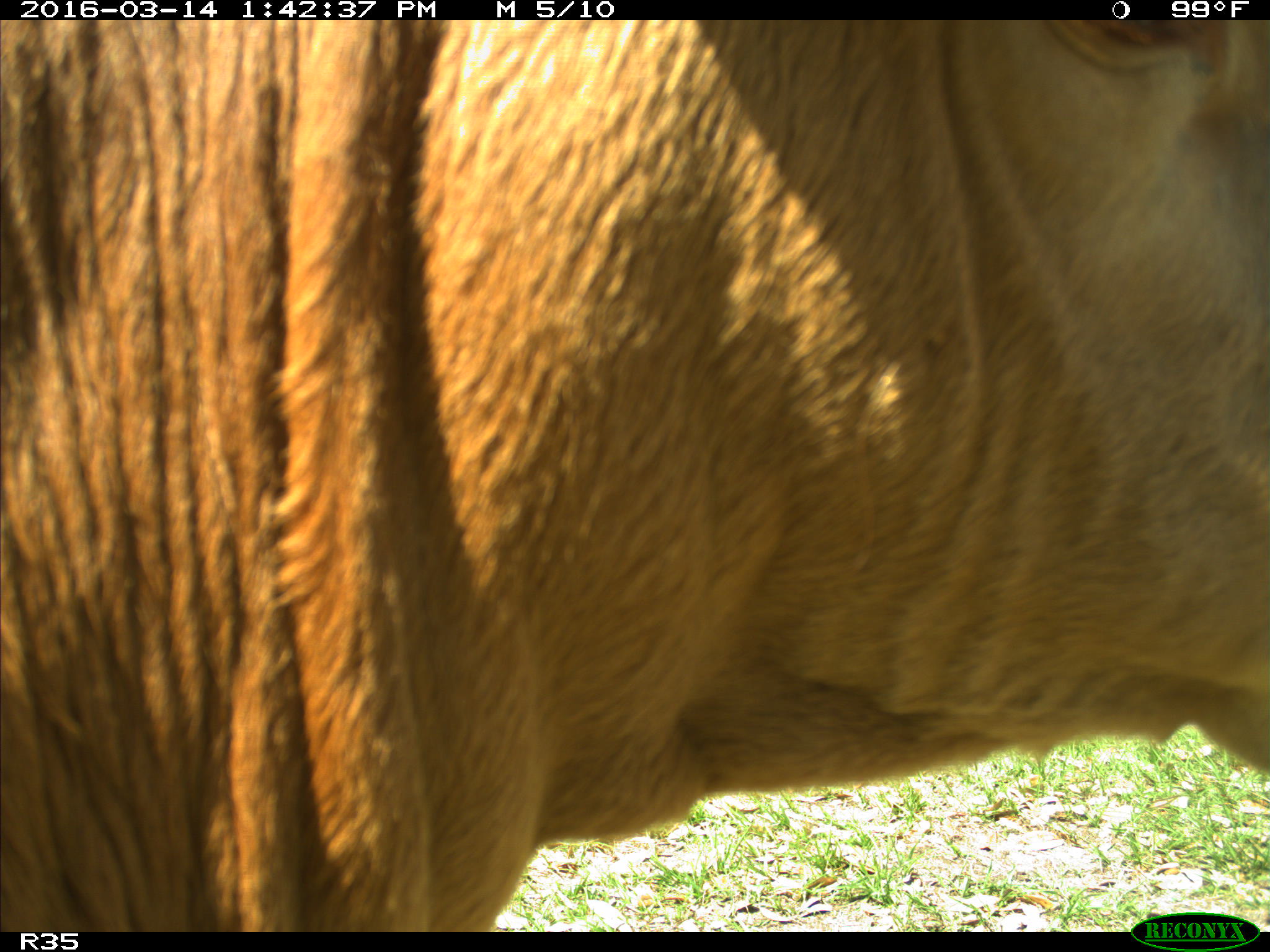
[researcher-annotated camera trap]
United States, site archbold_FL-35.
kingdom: Animalia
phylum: Chordata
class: Mammalia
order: Artiodactyla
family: Bovidae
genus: Bos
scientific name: Bos taurus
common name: domestic cow